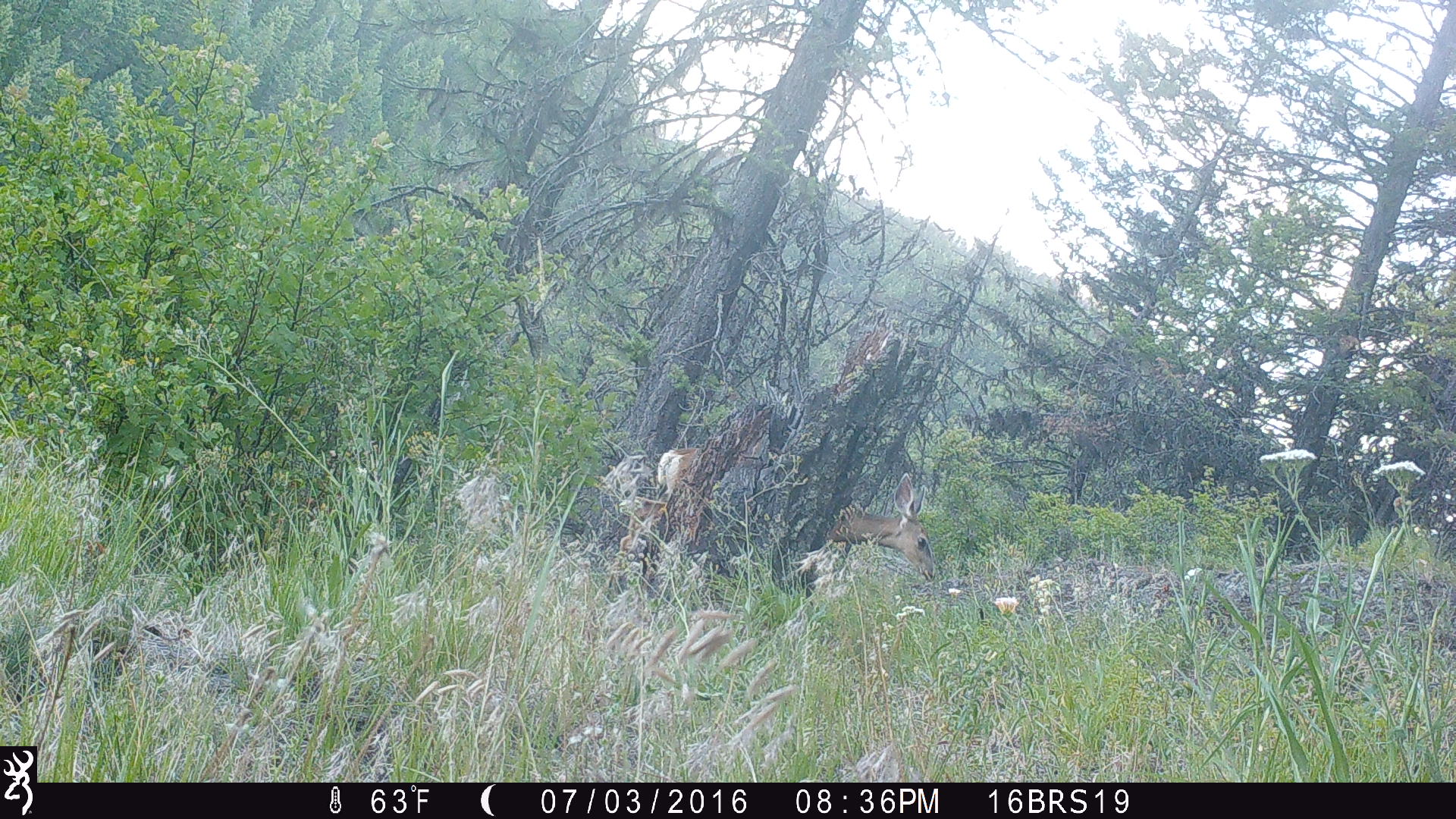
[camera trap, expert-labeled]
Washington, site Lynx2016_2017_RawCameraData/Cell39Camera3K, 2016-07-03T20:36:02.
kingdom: Animalia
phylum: Chordata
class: Mammalia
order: Artiodactyla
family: Cervidae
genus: Odocoileus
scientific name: Odocoileus hemionus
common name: mule deer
Odocoileus hemionus (mule deer). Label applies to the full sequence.